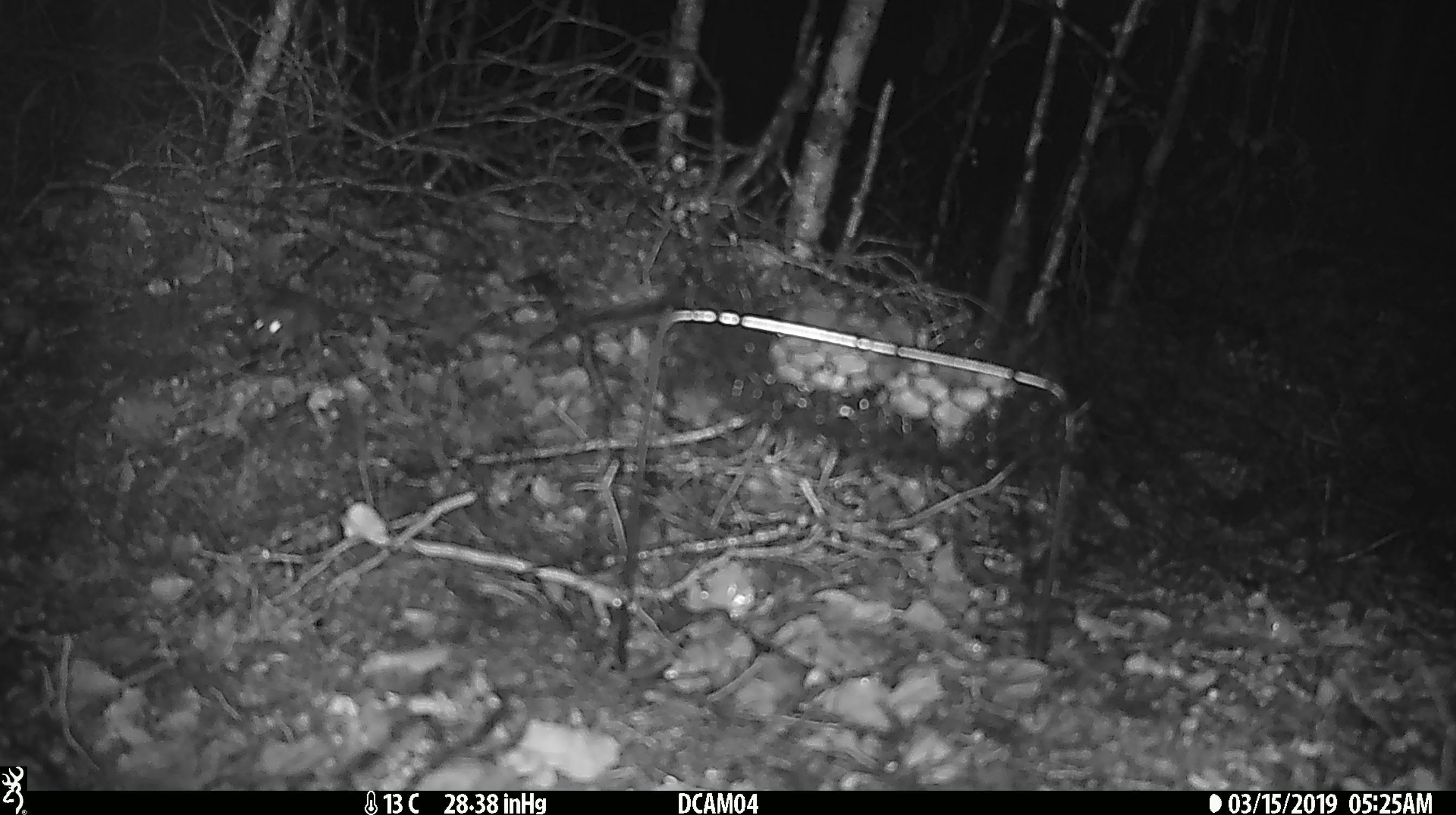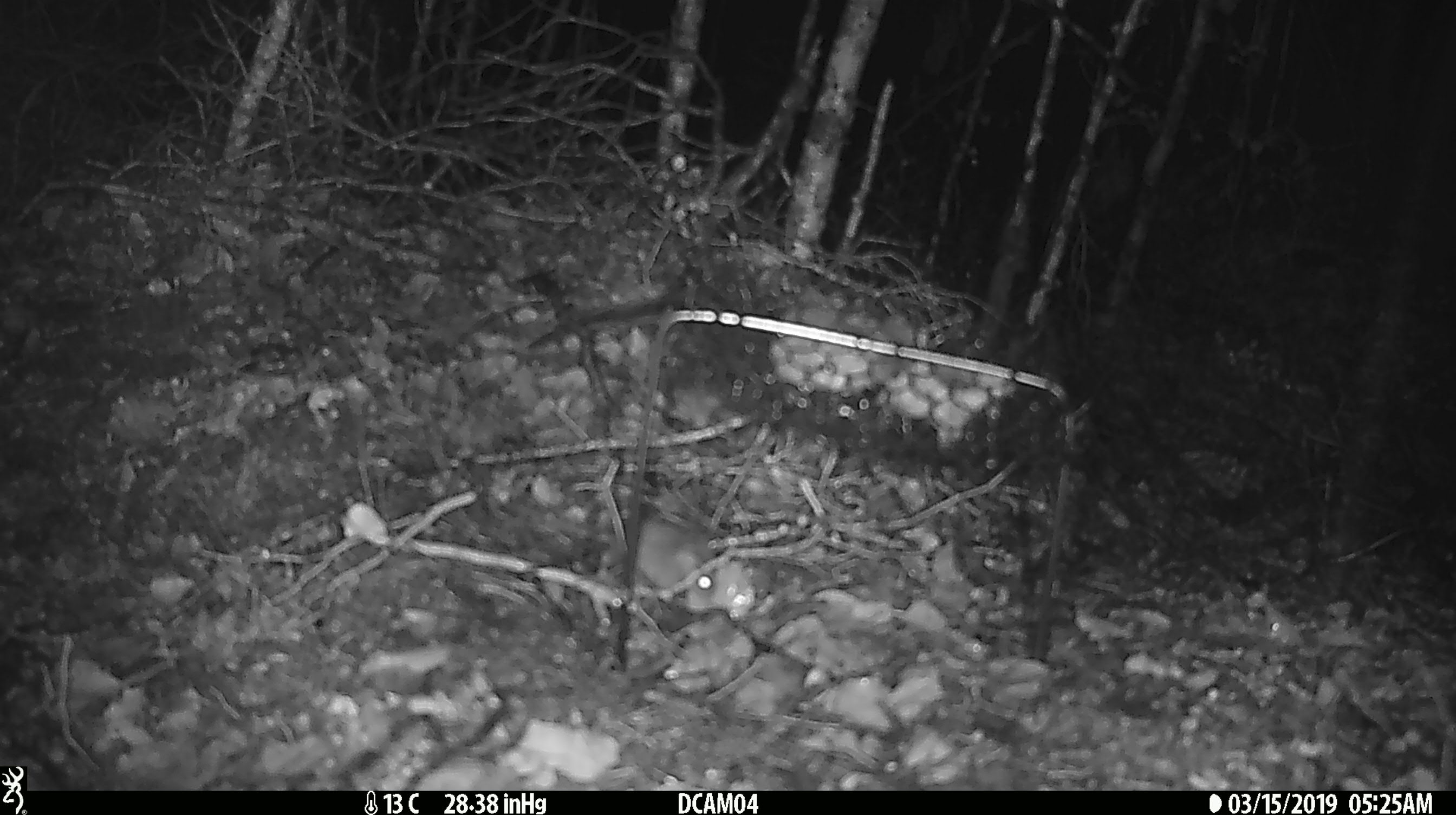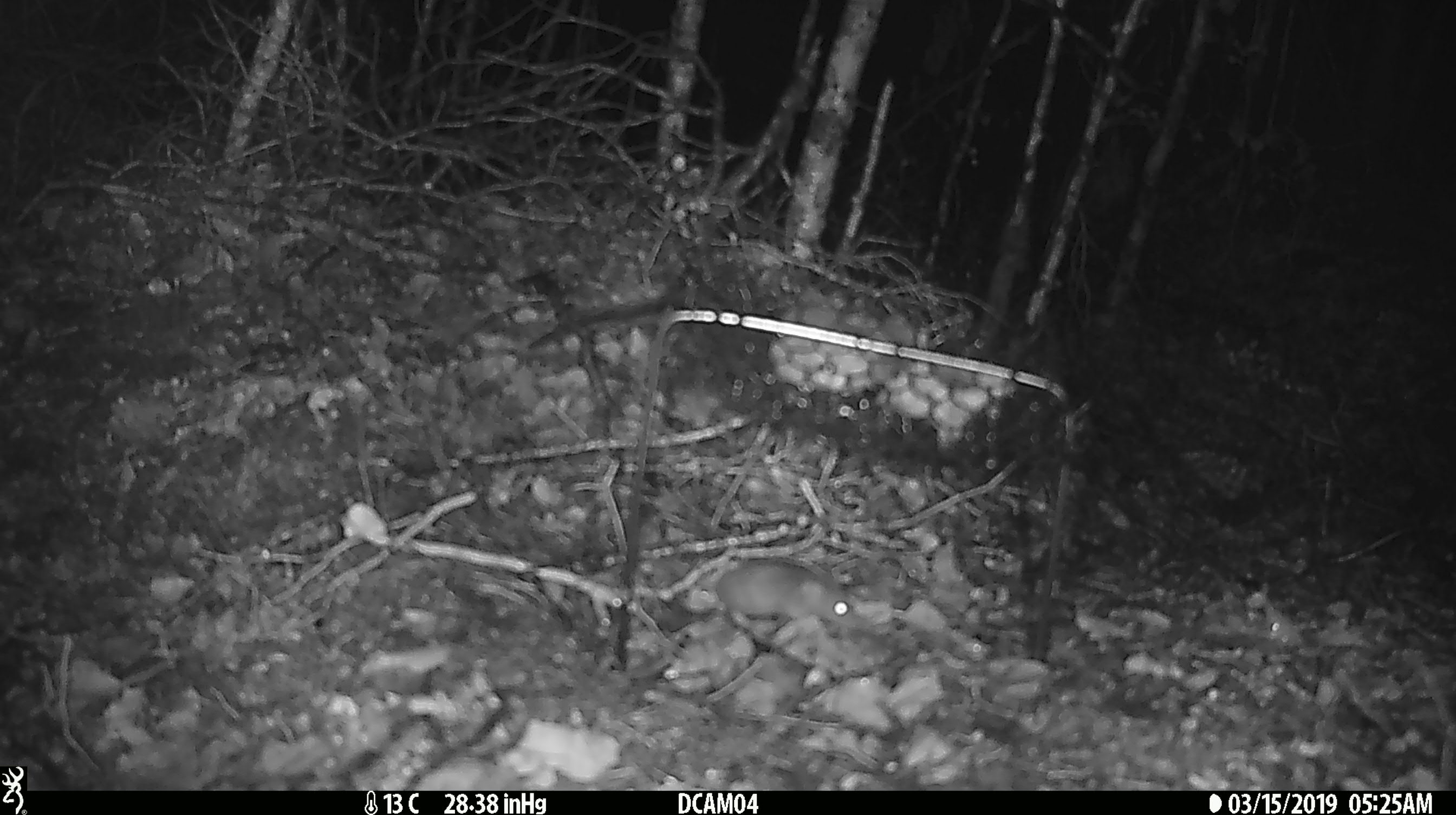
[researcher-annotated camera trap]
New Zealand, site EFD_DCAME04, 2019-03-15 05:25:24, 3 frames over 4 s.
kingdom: Animalia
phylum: Chordata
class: Mammalia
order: Rodentia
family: Muridae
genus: Mus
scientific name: Mus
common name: mouse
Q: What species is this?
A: Mouse (Mus).